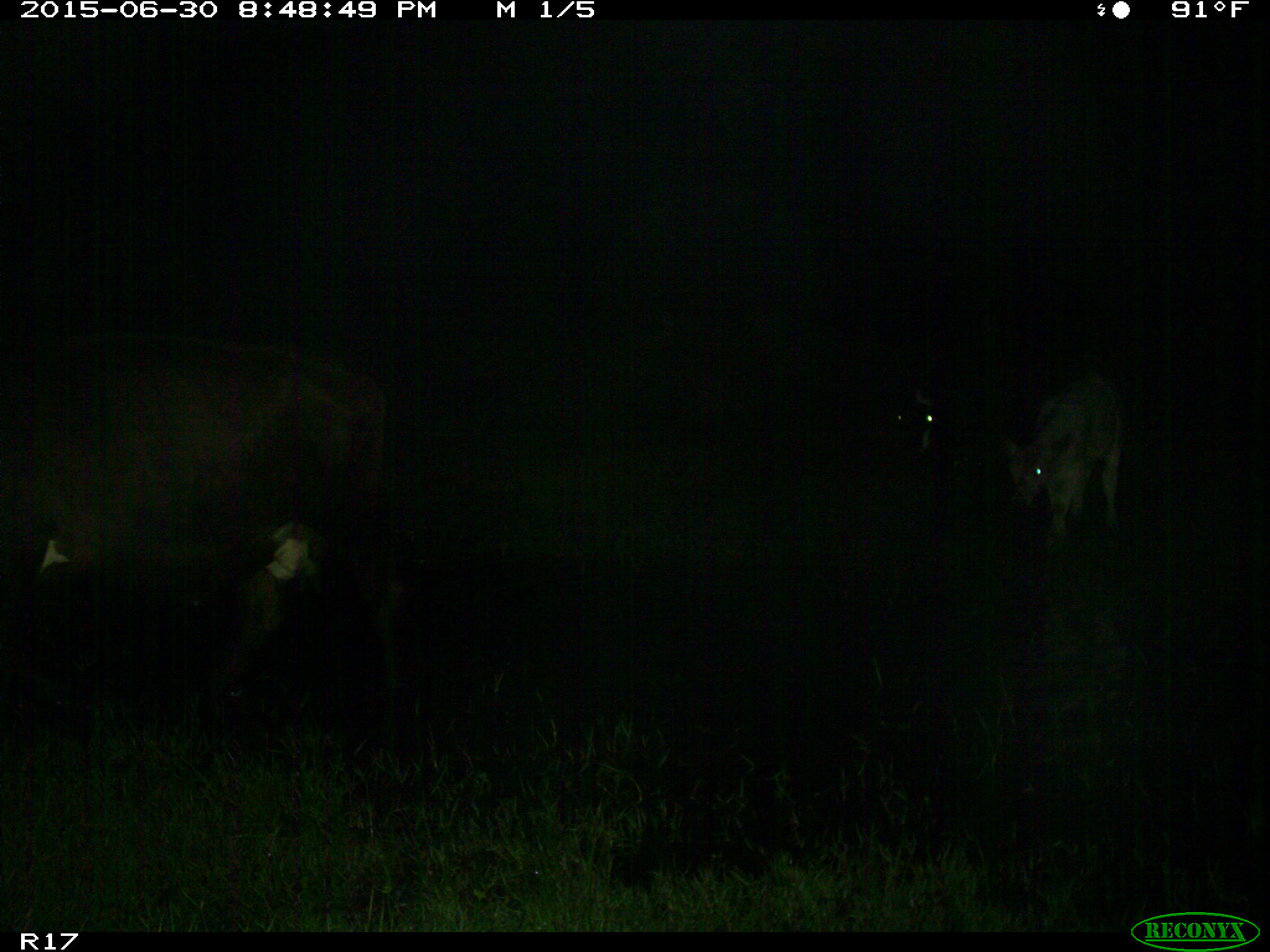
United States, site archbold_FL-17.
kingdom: Animalia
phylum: Chordata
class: Mammalia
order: Artiodactyla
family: Bovidae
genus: Bos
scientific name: Bos taurus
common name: domestic cow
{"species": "Bos taurus (domestic cow)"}